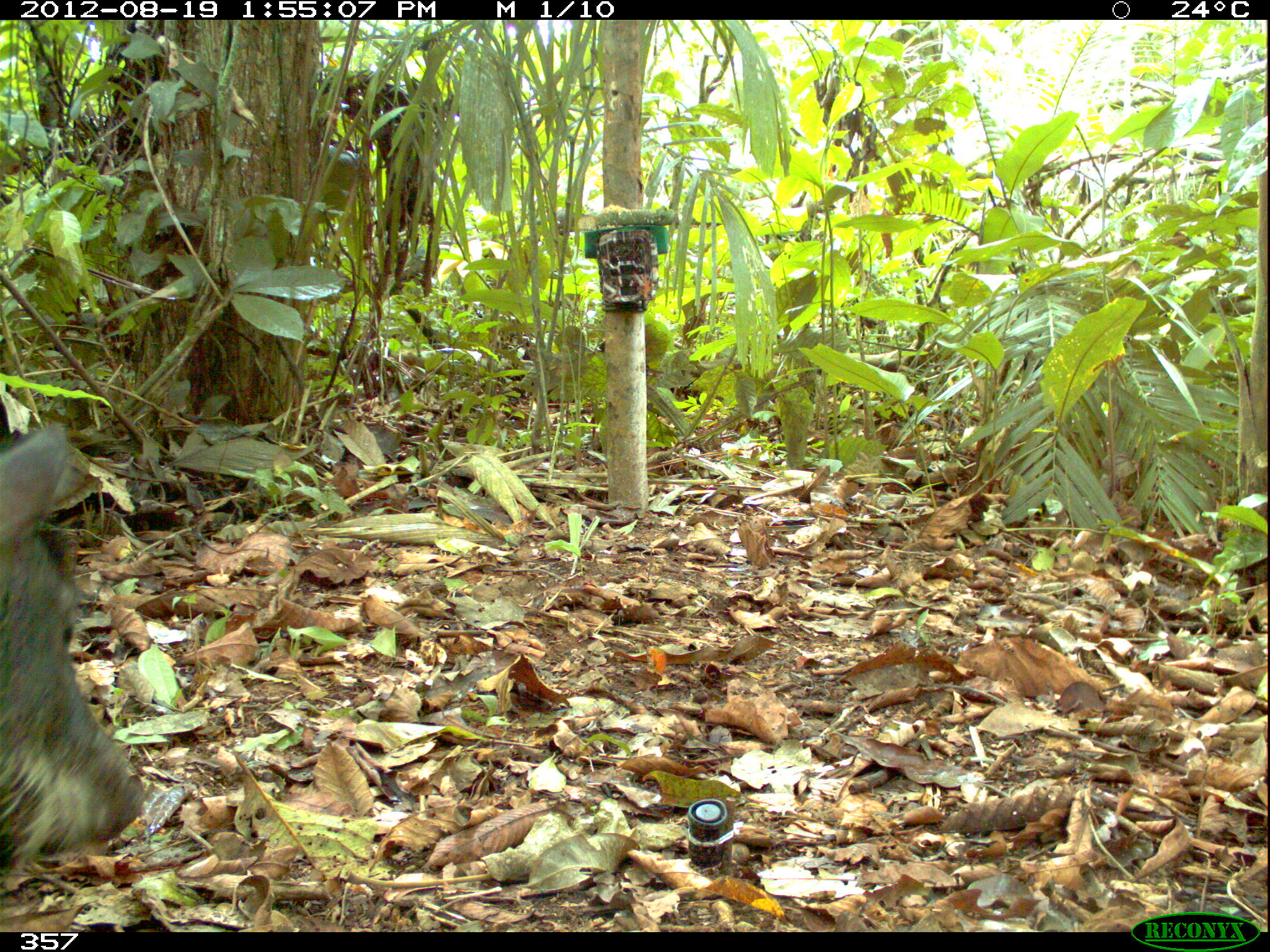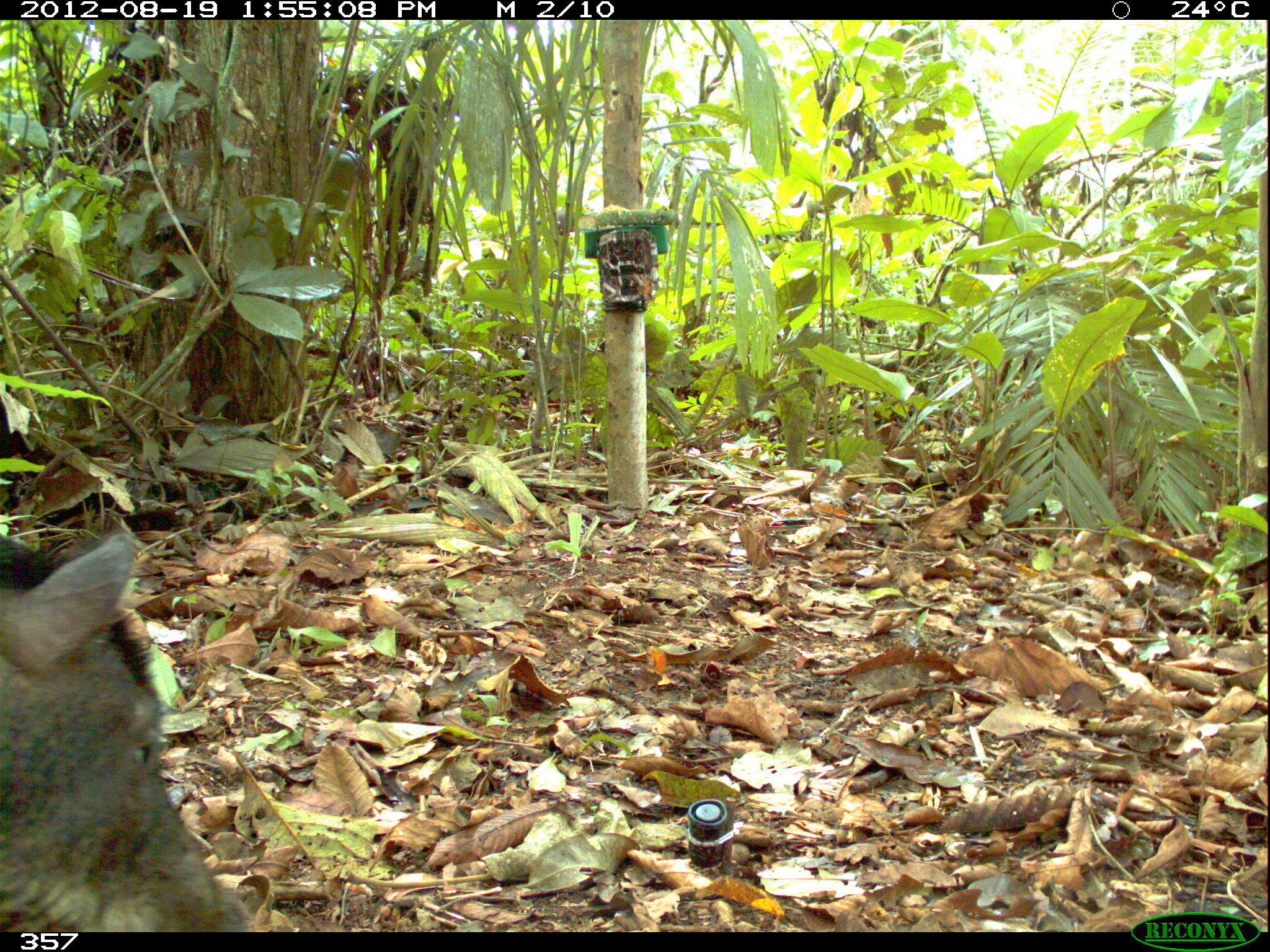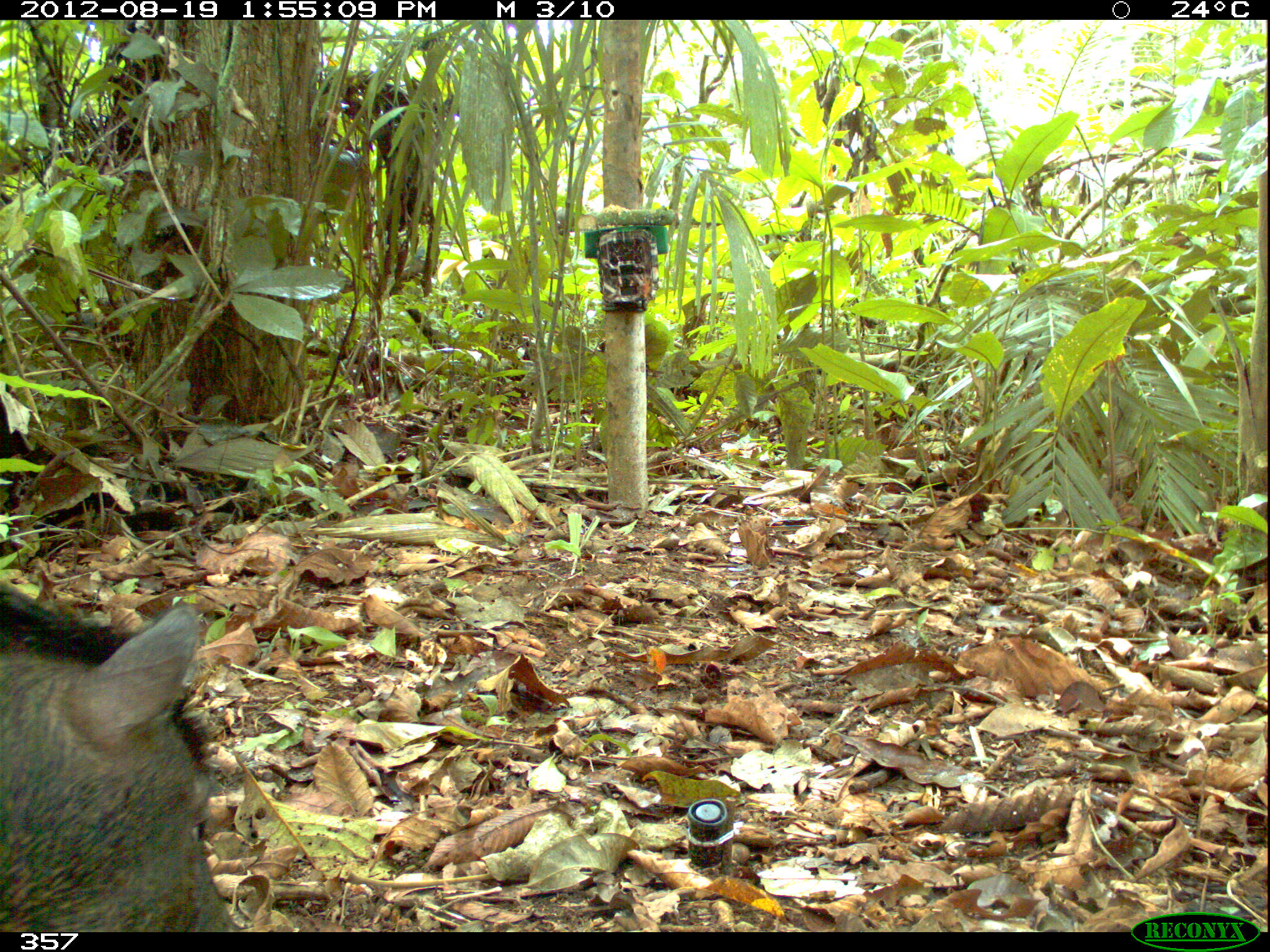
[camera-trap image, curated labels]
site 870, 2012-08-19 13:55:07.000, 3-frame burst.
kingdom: Animalia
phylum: Chordata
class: Mammalia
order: Artiodactyla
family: Tayassuidae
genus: Tayassu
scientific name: Tayassu pecari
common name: white-lipped peccary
Tayassu pecari (white-lipped peccary).